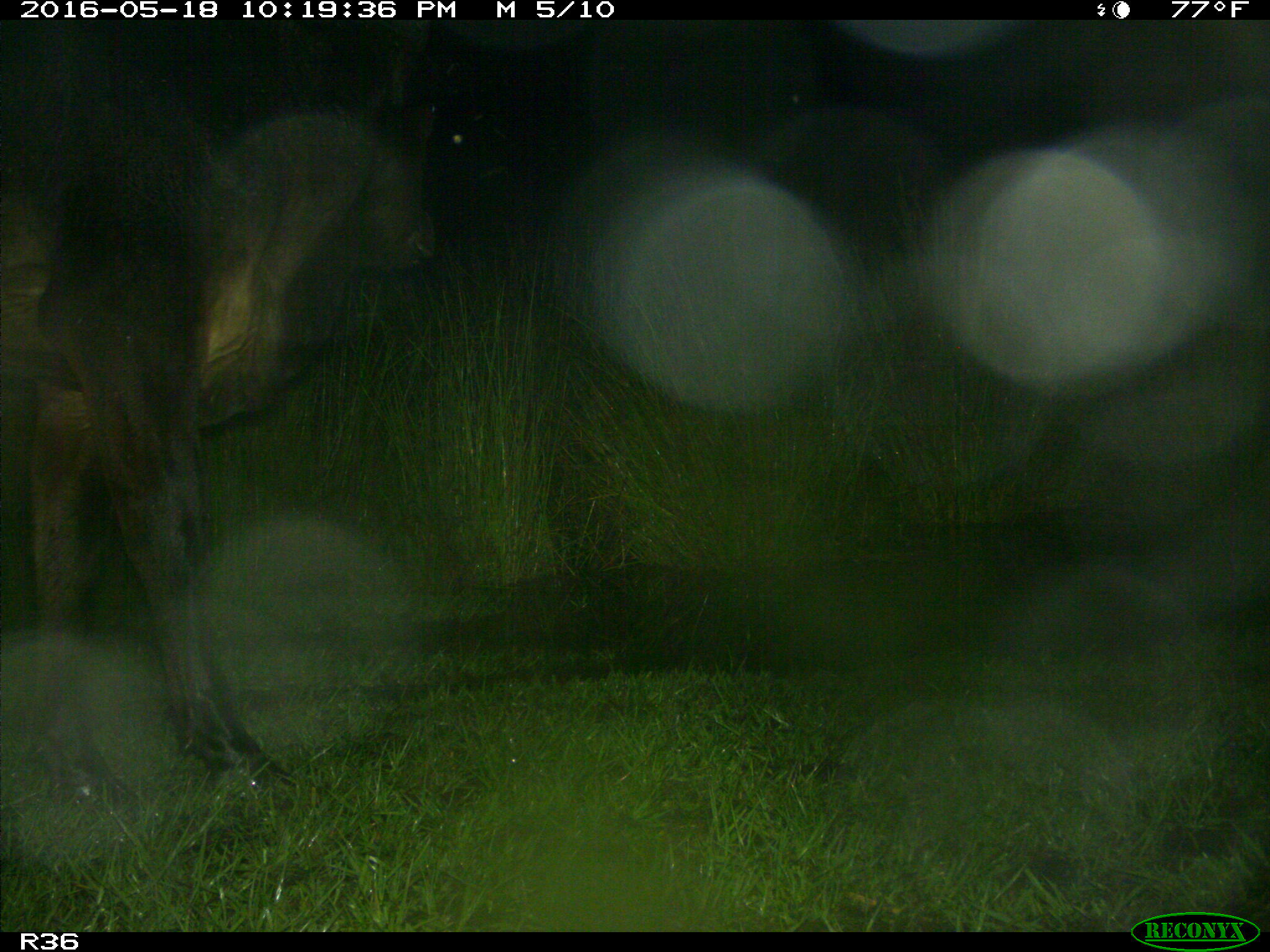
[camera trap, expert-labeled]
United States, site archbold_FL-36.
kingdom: Animalia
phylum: Chordata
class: Mammalia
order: Artiodactyla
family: Bovidae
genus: Bos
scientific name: Bos taurus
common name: domestic cow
Bos taurus (domestic cow).